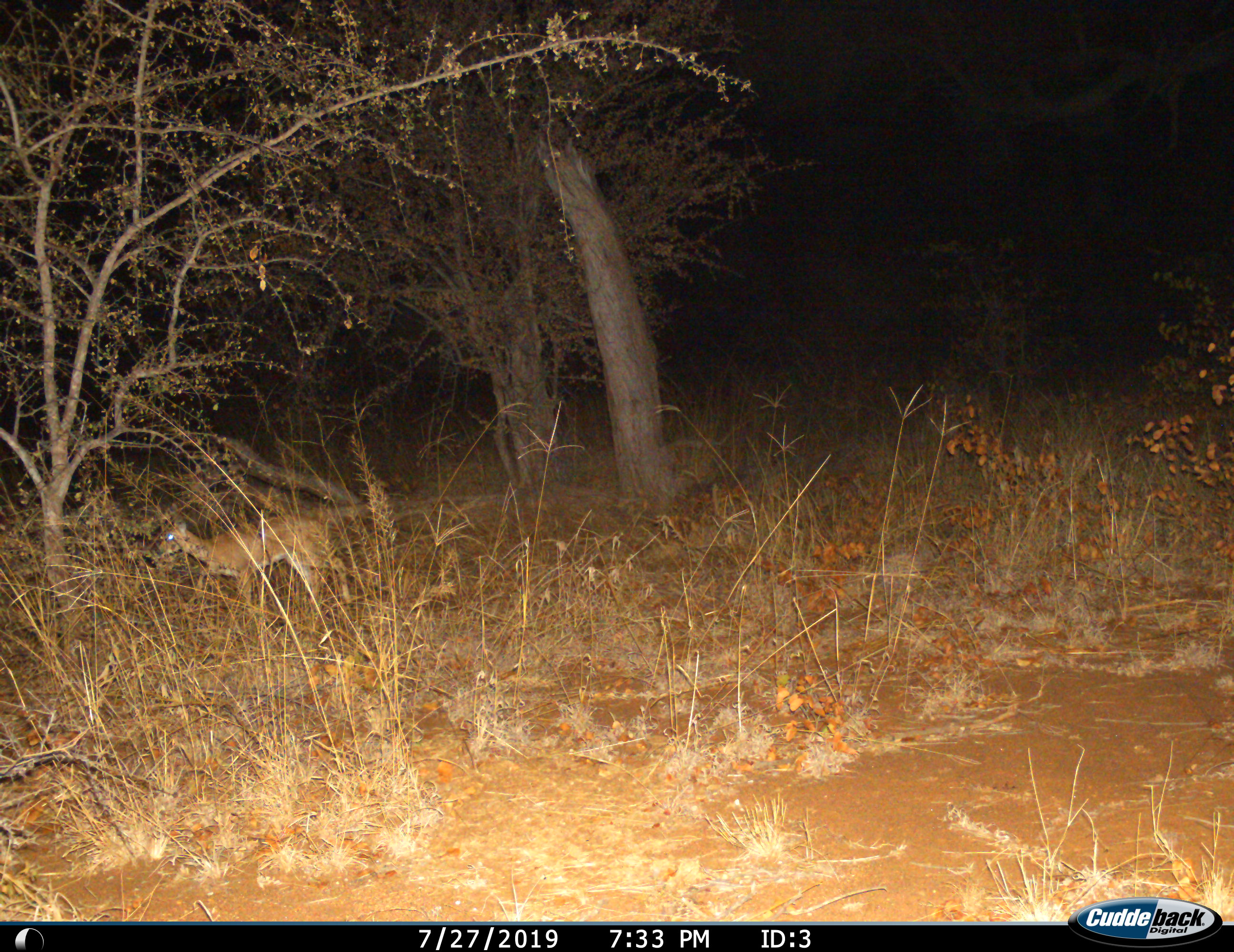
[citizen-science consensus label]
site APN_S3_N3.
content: unidentified animal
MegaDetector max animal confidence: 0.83